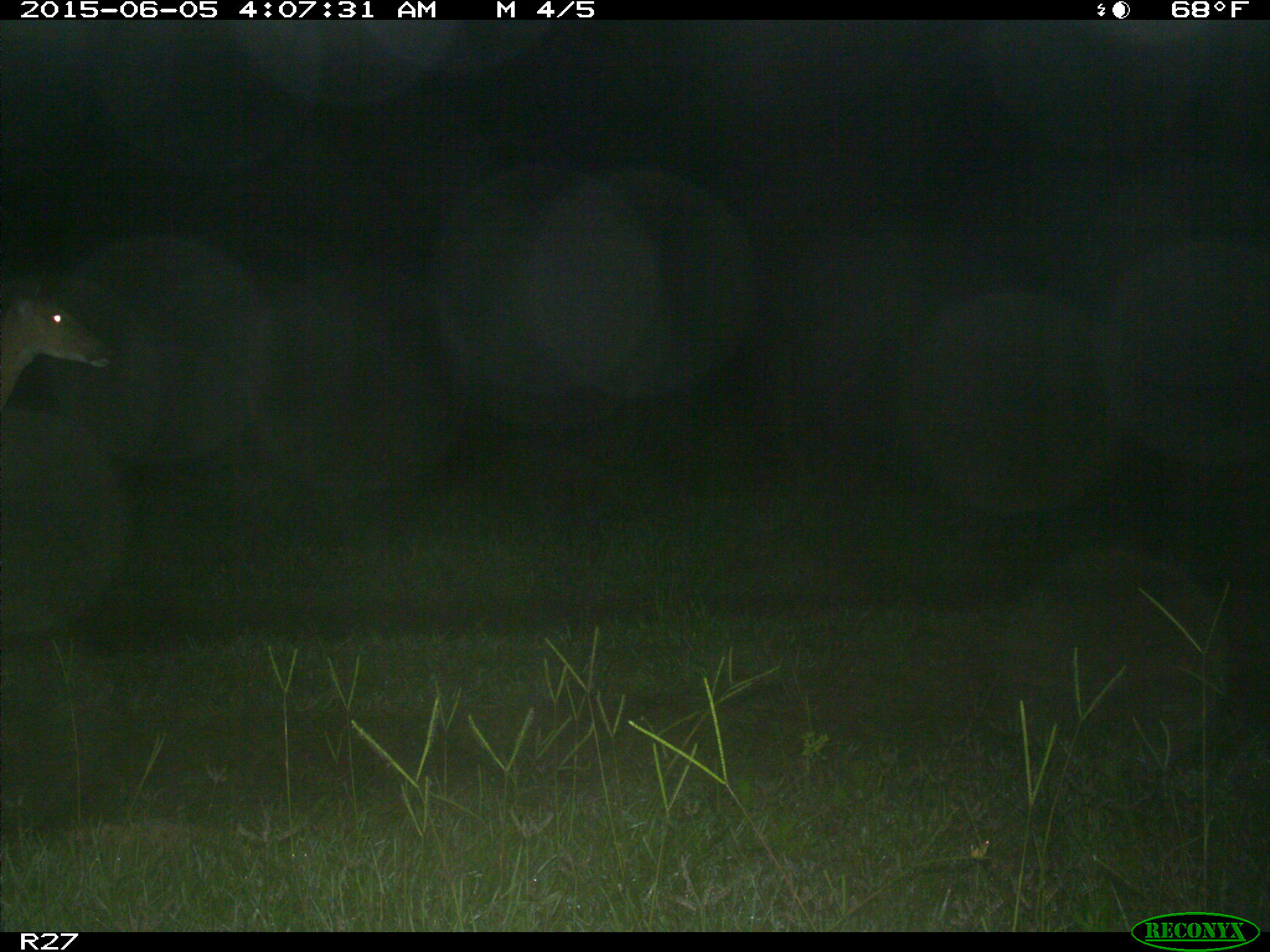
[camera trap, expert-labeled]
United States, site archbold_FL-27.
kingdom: Animalia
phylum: Chordata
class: Mammalia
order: Artiodactyla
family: Cervidae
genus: Odocoileus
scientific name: Odocoileus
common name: deer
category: unidentified deer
Unidentified deer (deer) (Odocoileus).